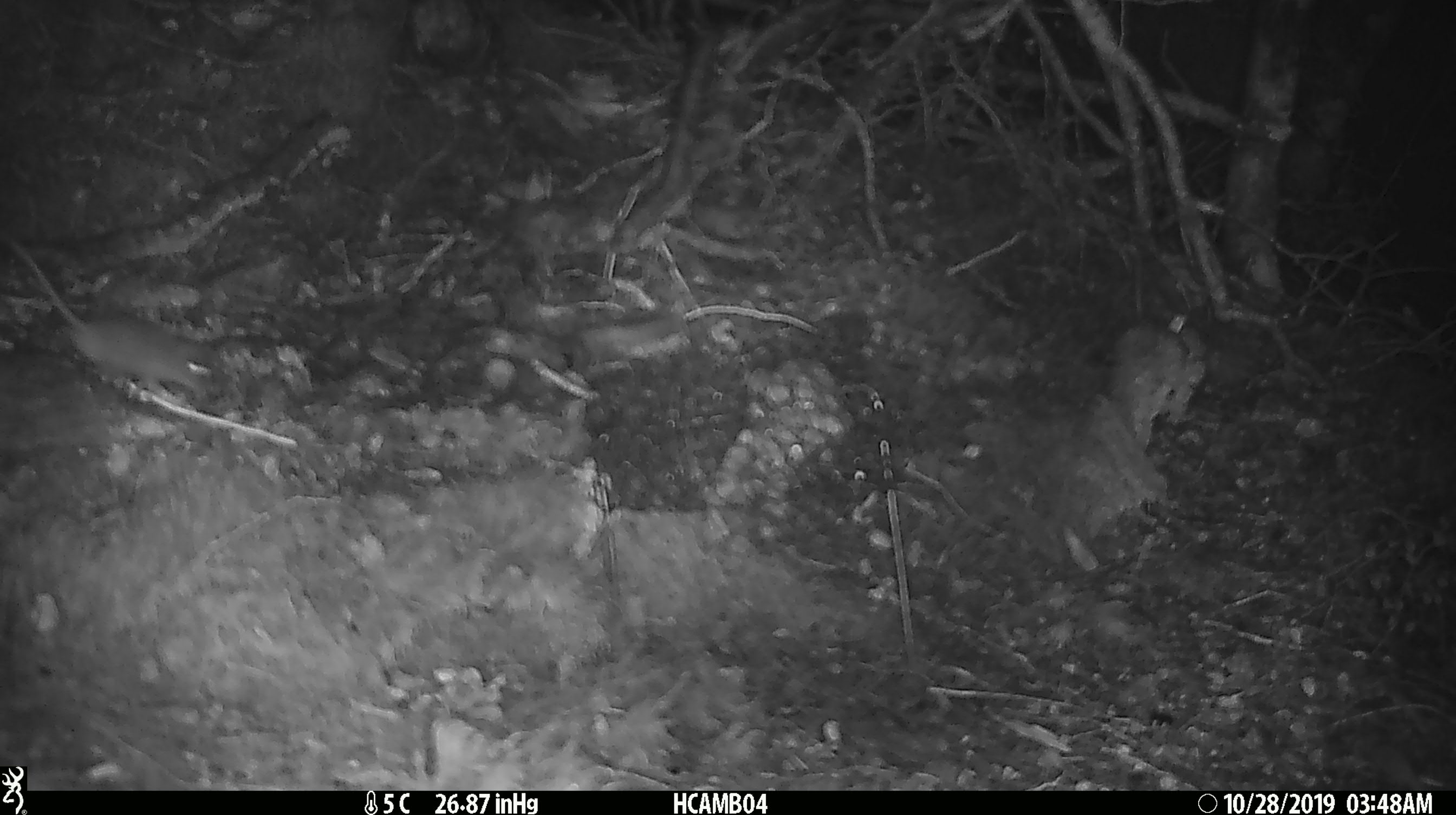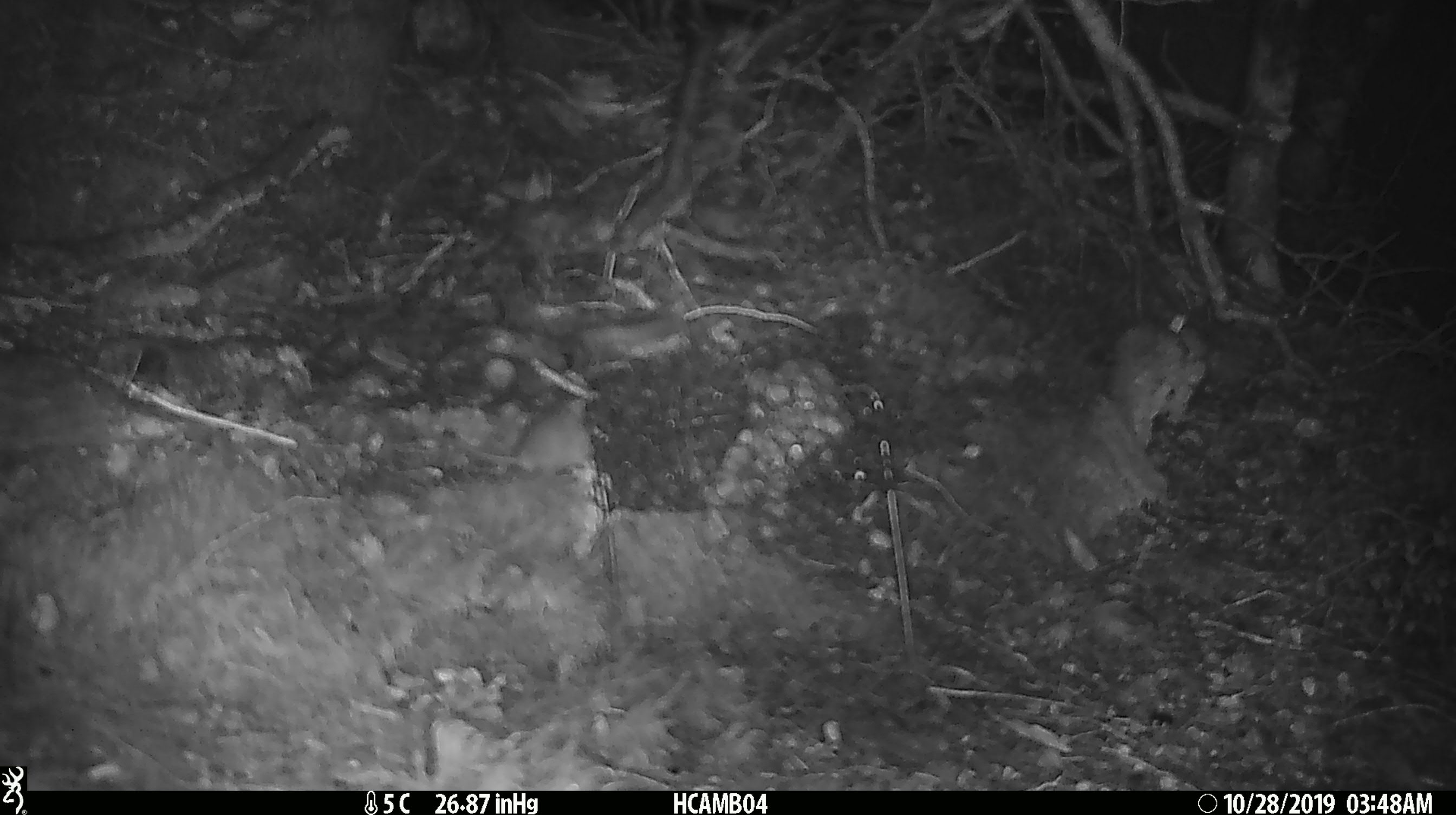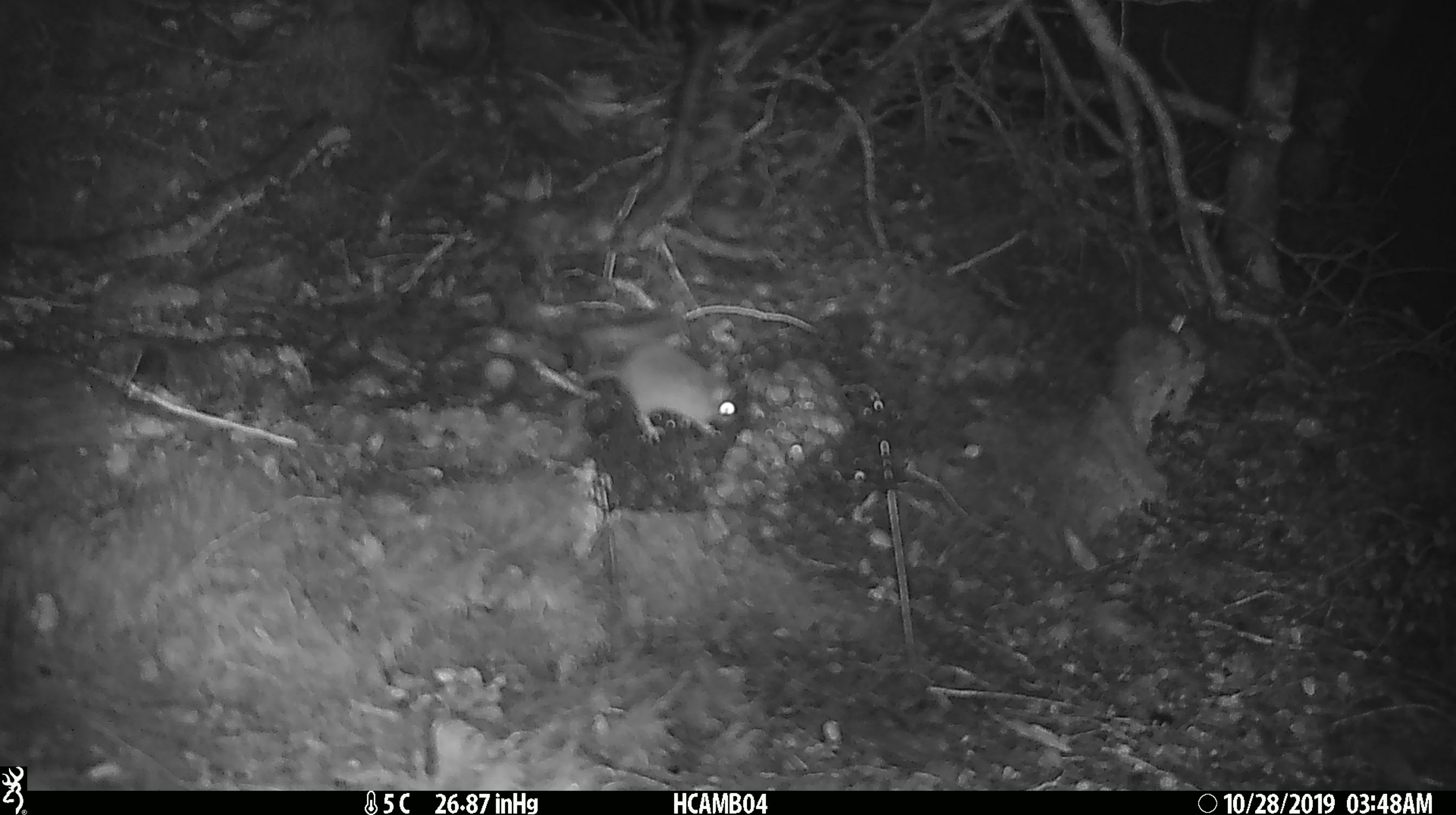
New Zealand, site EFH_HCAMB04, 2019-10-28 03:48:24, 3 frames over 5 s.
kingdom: Animalia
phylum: Chordata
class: Mammalia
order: Rodentia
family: Muridae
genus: Mus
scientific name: Mus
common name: mouse